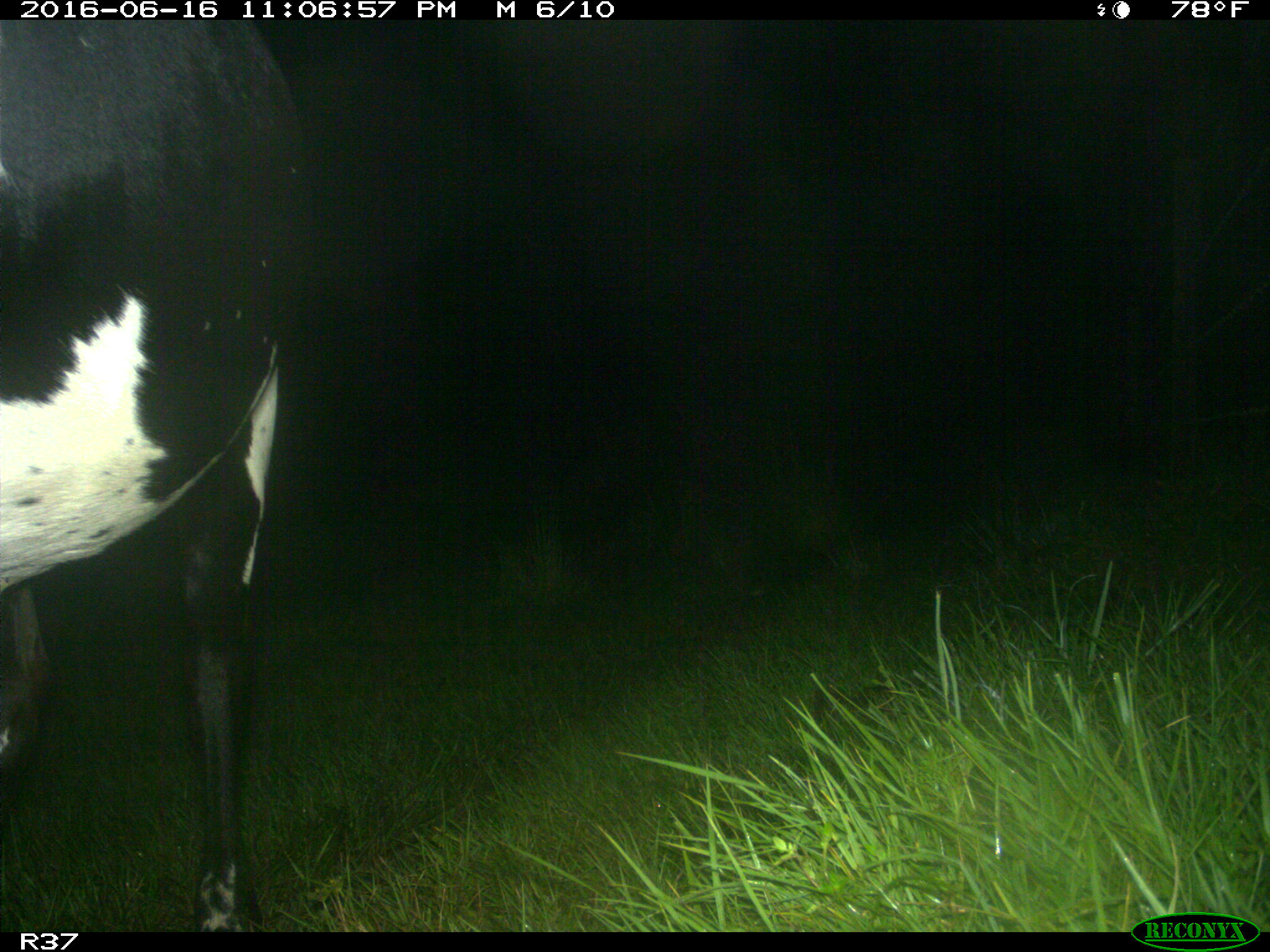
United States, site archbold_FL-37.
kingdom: Animalia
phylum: Chordata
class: Mammalia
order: Artiodactyla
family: Bovidae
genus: Bos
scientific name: Bos taurus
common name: domestic cow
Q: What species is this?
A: Bos taurus (domestic cow).